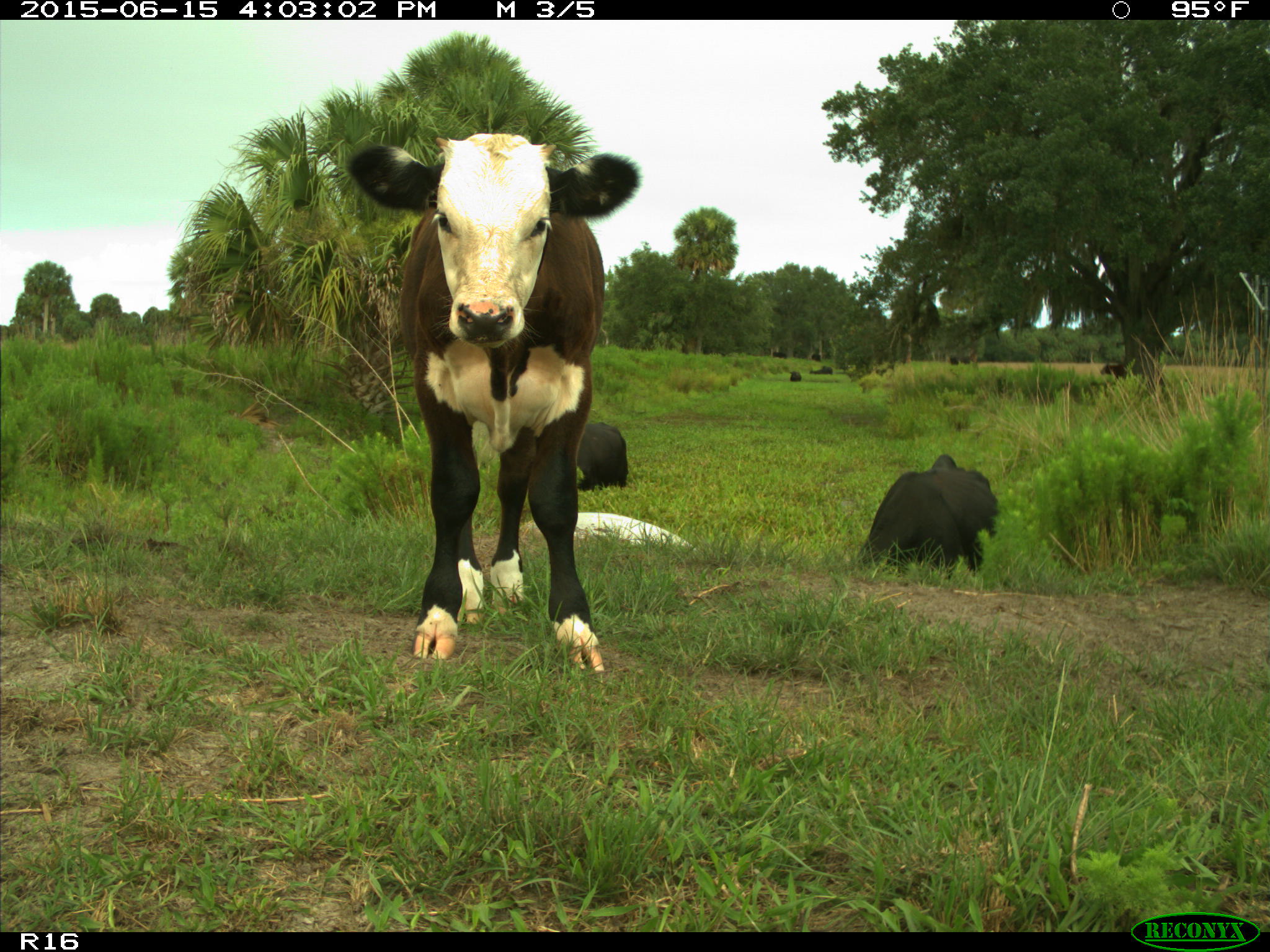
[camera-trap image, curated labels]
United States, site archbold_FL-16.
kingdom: Animalia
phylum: Chordata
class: Mammalia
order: Artiodactyla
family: Bovidae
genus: Bos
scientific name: Bos taurus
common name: domestic cow